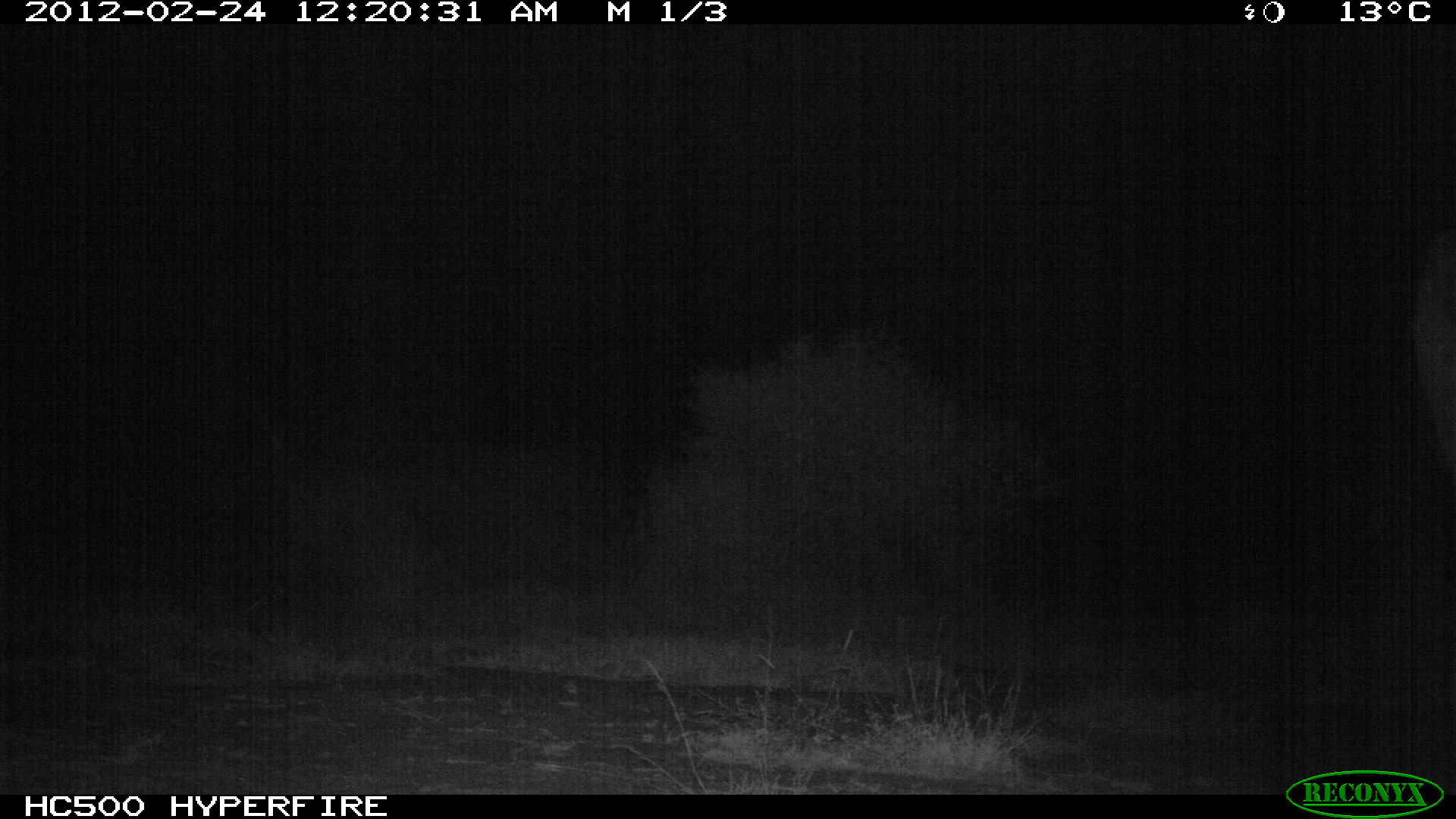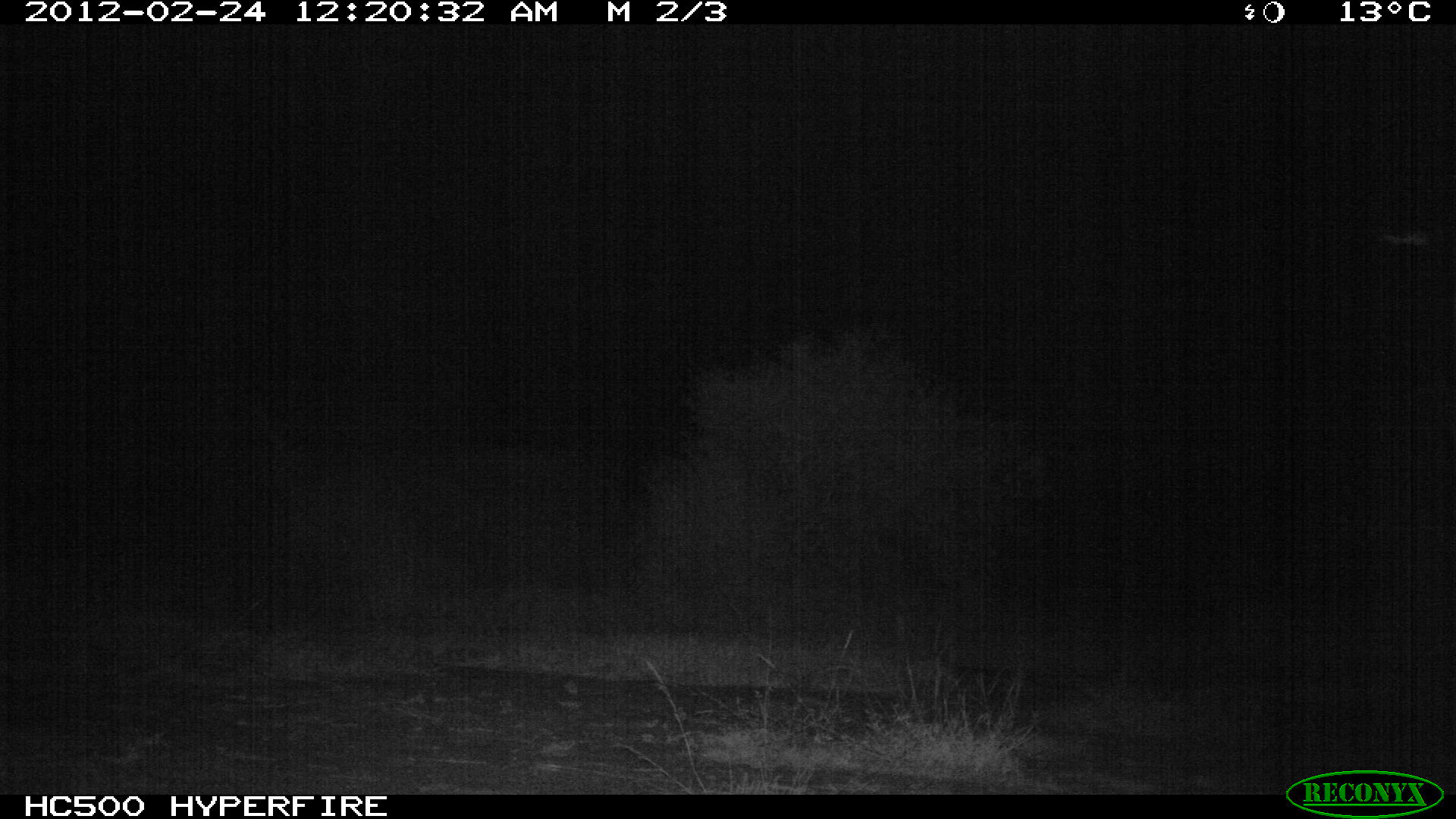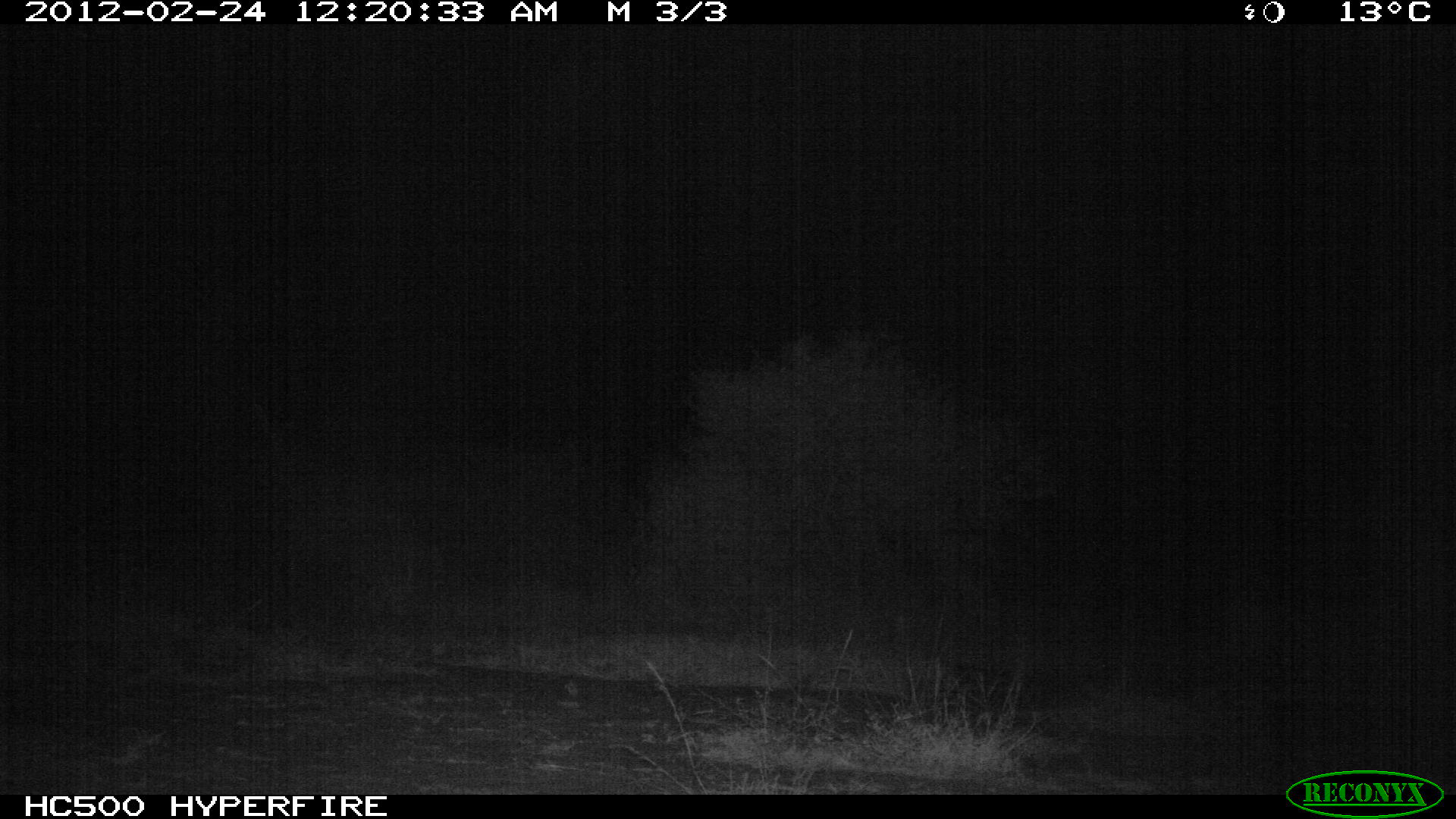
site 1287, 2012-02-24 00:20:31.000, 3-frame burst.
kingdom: Animalia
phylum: Chordata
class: Mammalia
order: Artiodactyla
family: Giraffidae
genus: Giraffa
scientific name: Giraffa camelopardalis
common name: giraffe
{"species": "Giraffa camelopardalis (giraffe)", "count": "1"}